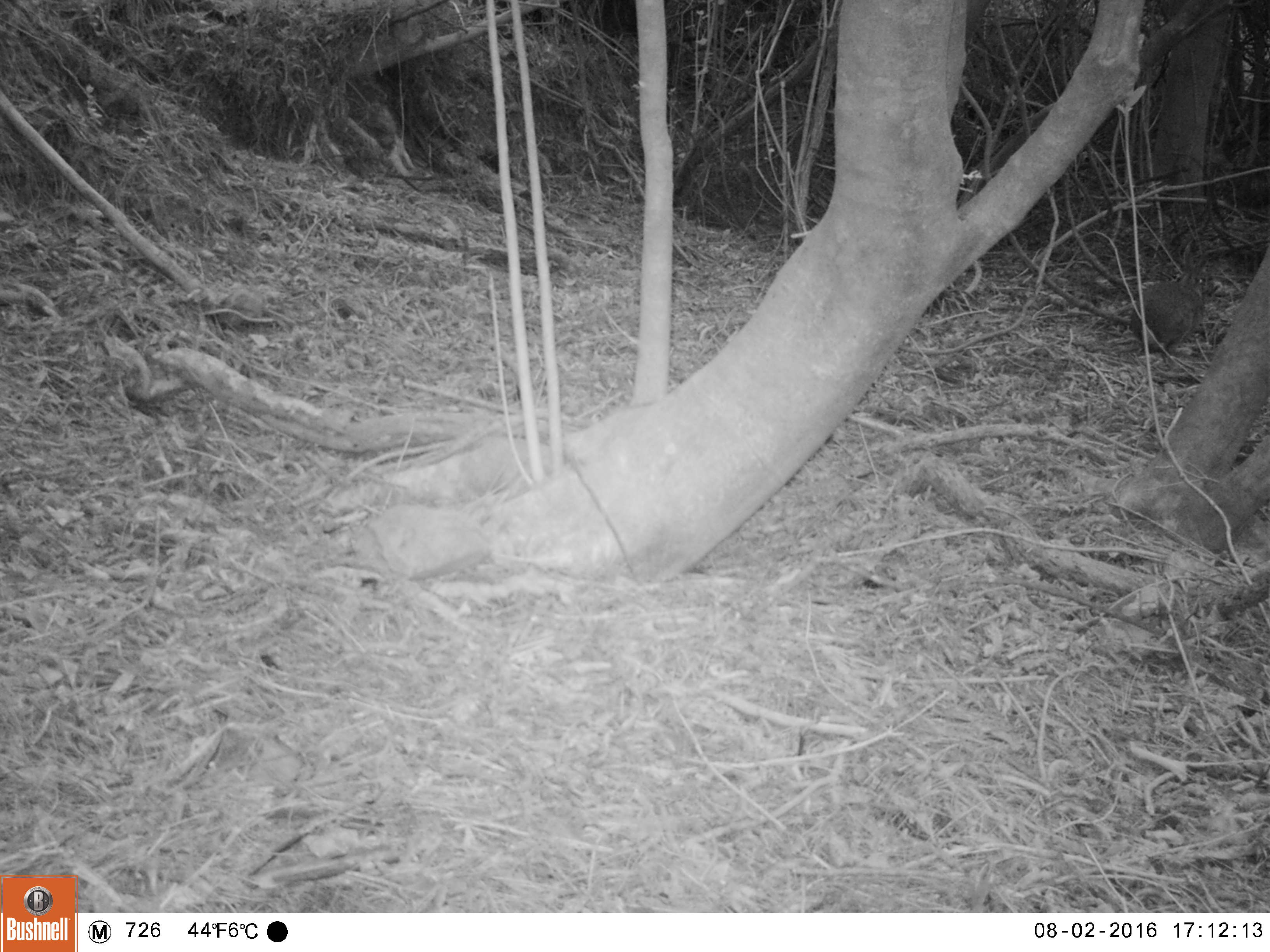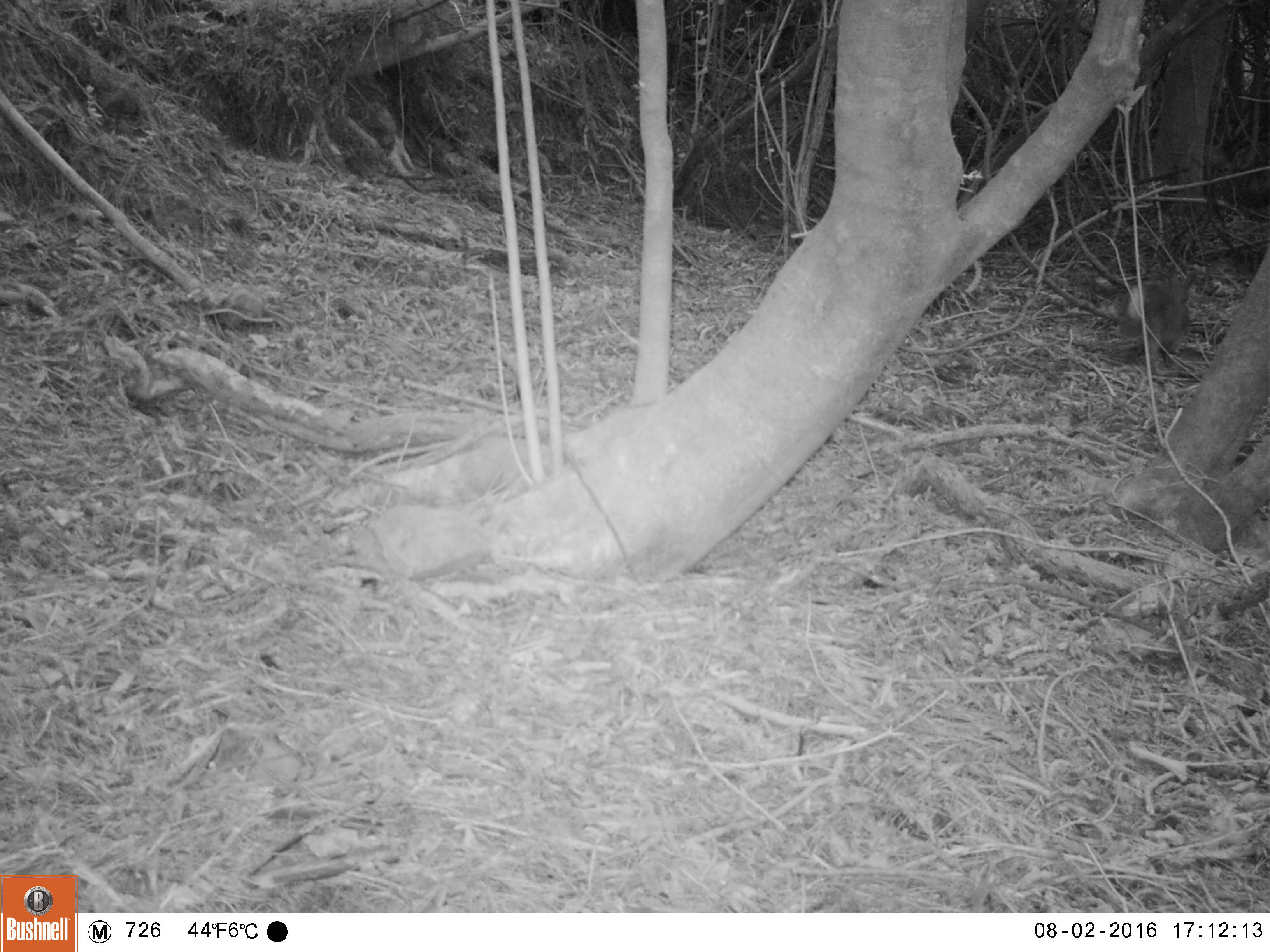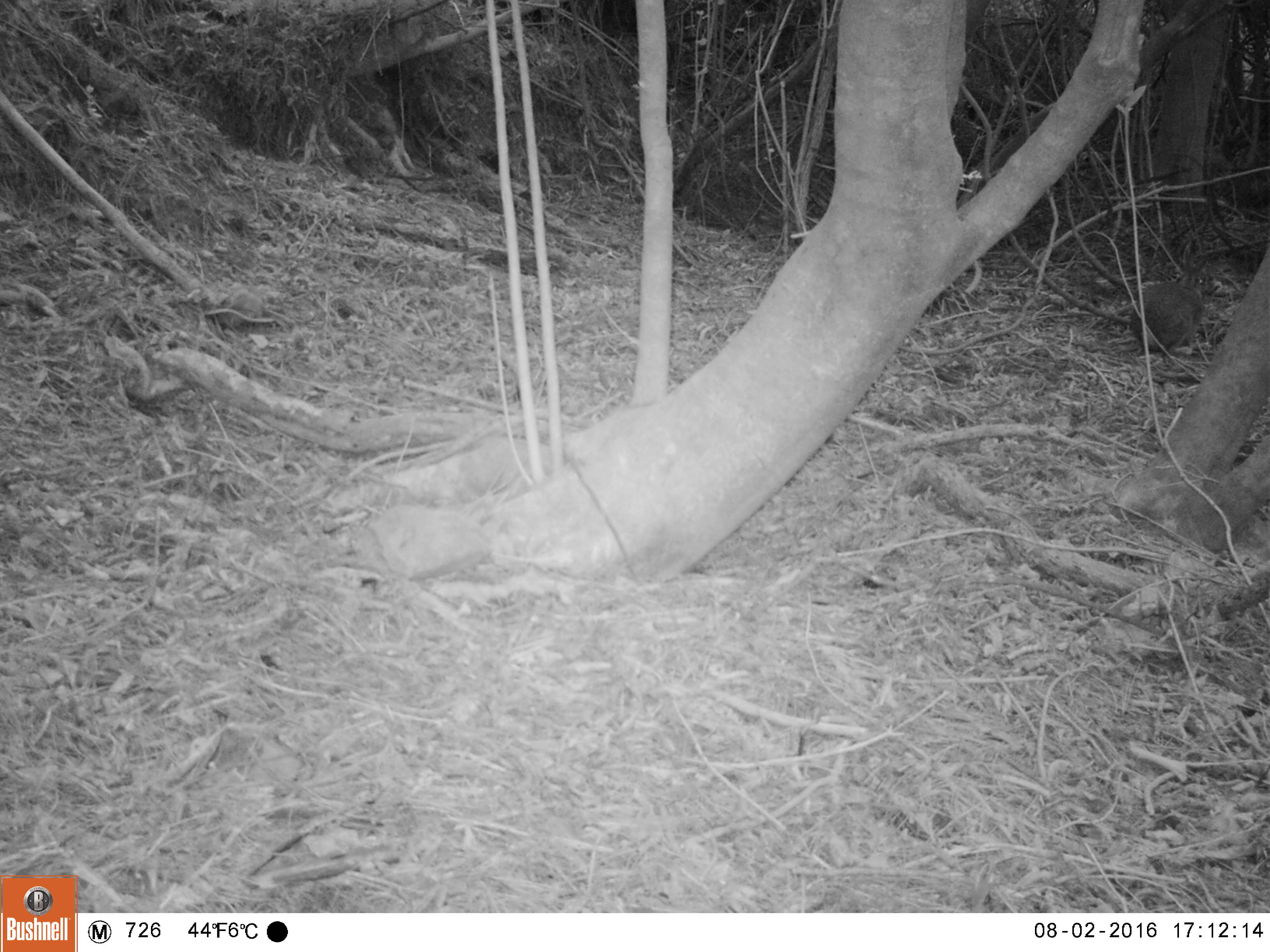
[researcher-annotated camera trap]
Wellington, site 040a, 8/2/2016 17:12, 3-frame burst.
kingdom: Animalia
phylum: Chordata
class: Mammalia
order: Lagomorpha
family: Leporidae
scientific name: Leporidae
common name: rabbit